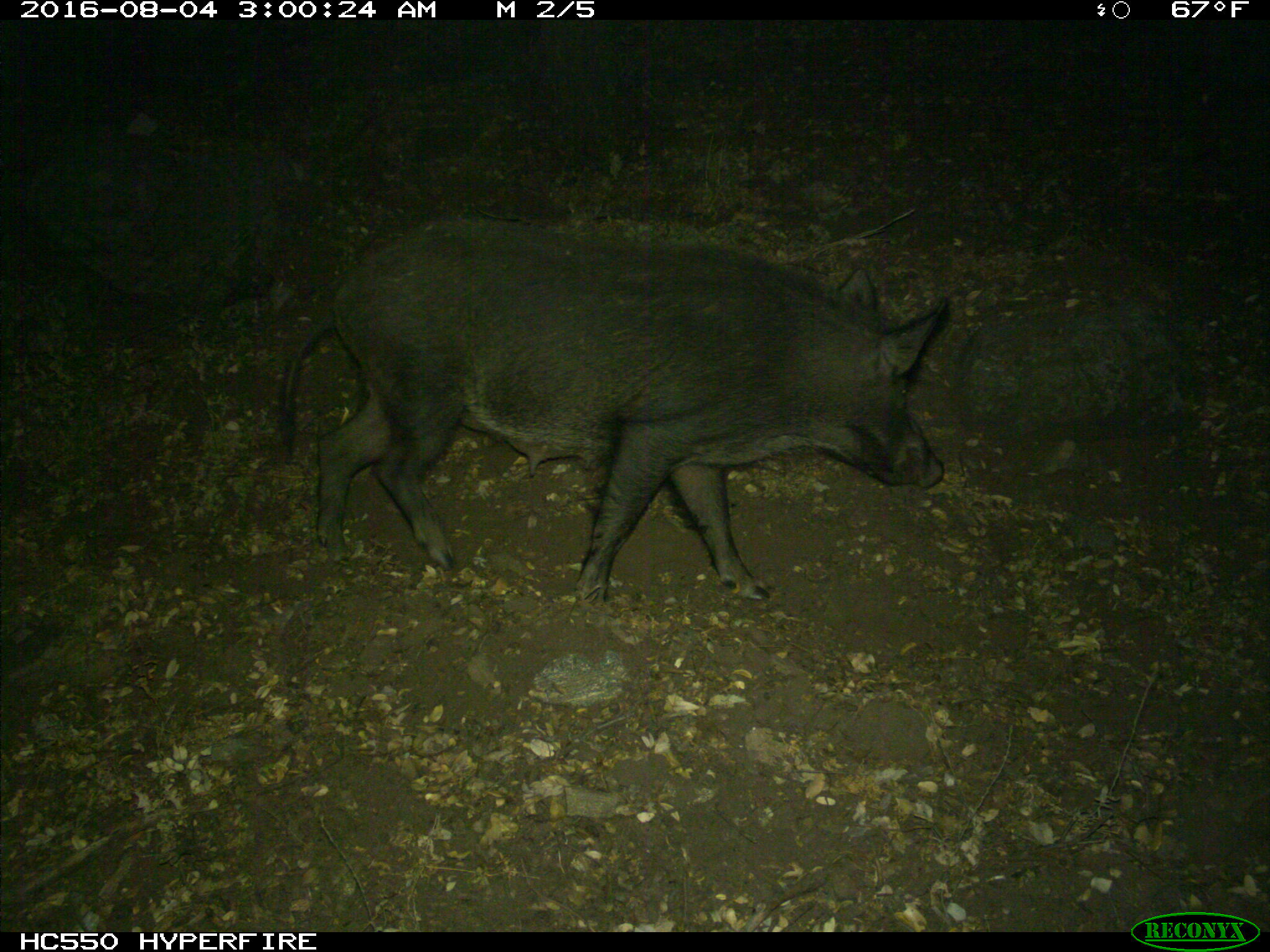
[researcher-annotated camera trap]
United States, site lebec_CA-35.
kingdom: Animalia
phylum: Chordata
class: Mammalia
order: Artiodactyla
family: Suidae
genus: Sus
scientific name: Sus scrofa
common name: wild boar